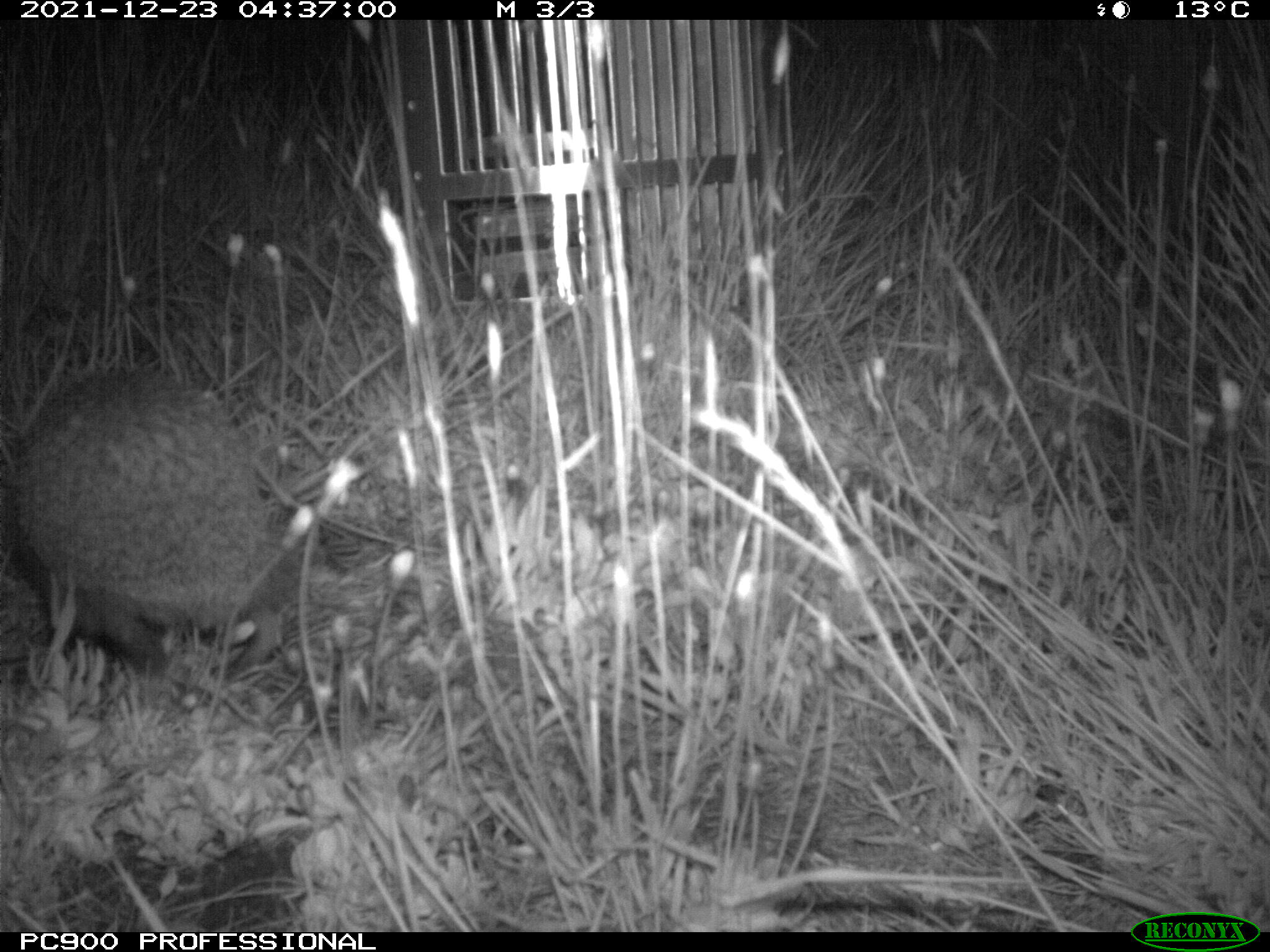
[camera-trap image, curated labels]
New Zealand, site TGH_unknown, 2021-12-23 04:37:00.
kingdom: Animalia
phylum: Chordata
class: Mammalia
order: Eulipotyphla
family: Erinaceidae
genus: Erinaceus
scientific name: Erinaceus europaeus europaeus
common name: european hedgehog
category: hedgehog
Hedgehog (european hedgehog) (Erinaceus europaeus europaeus).